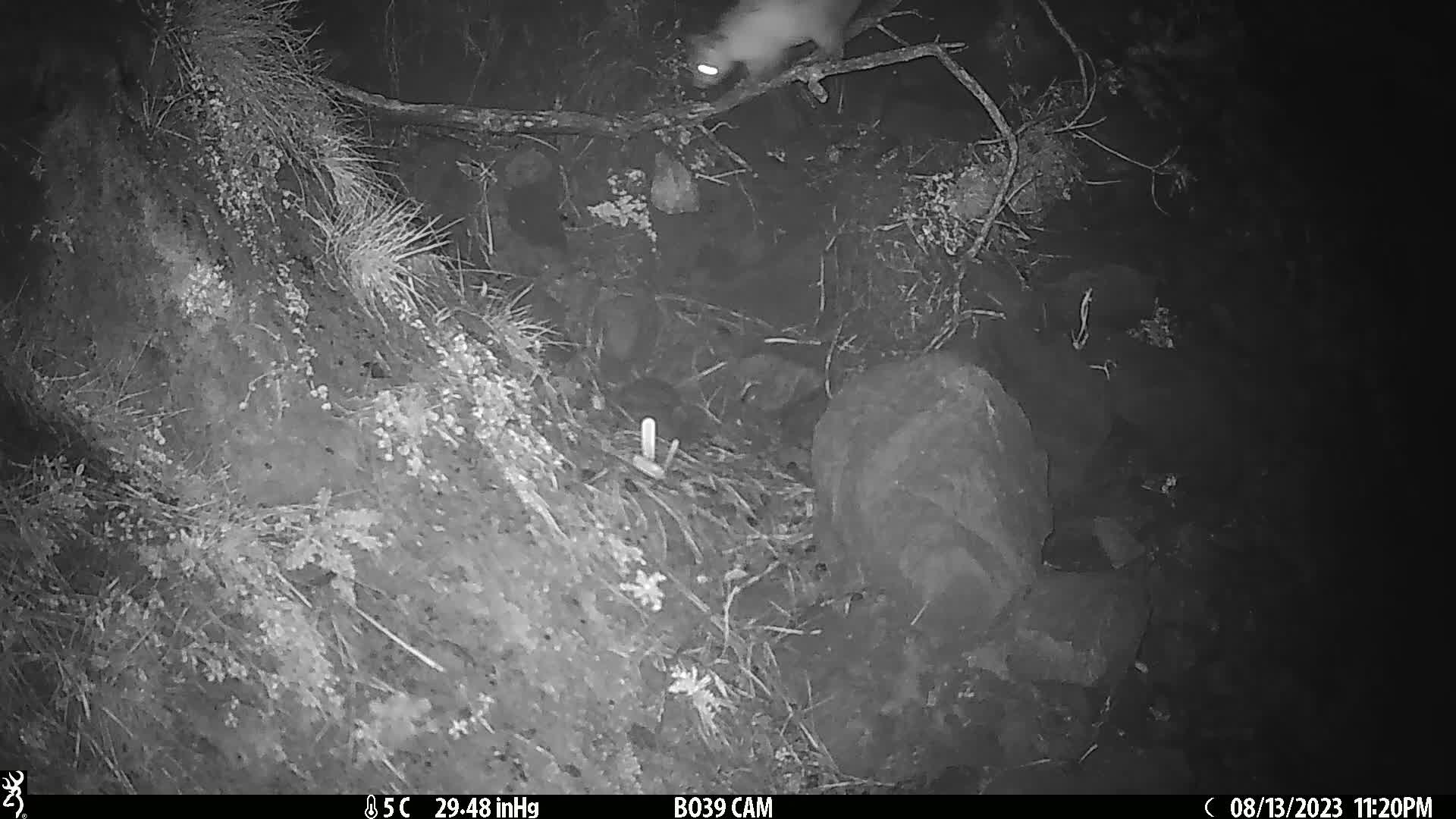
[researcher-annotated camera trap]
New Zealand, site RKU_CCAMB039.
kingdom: Animalia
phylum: Chordata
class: Mammalia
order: Diprotodontia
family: Phalangeridae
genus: Trichosurus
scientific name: Trichosurus vulpecula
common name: common brushtail possum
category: possum